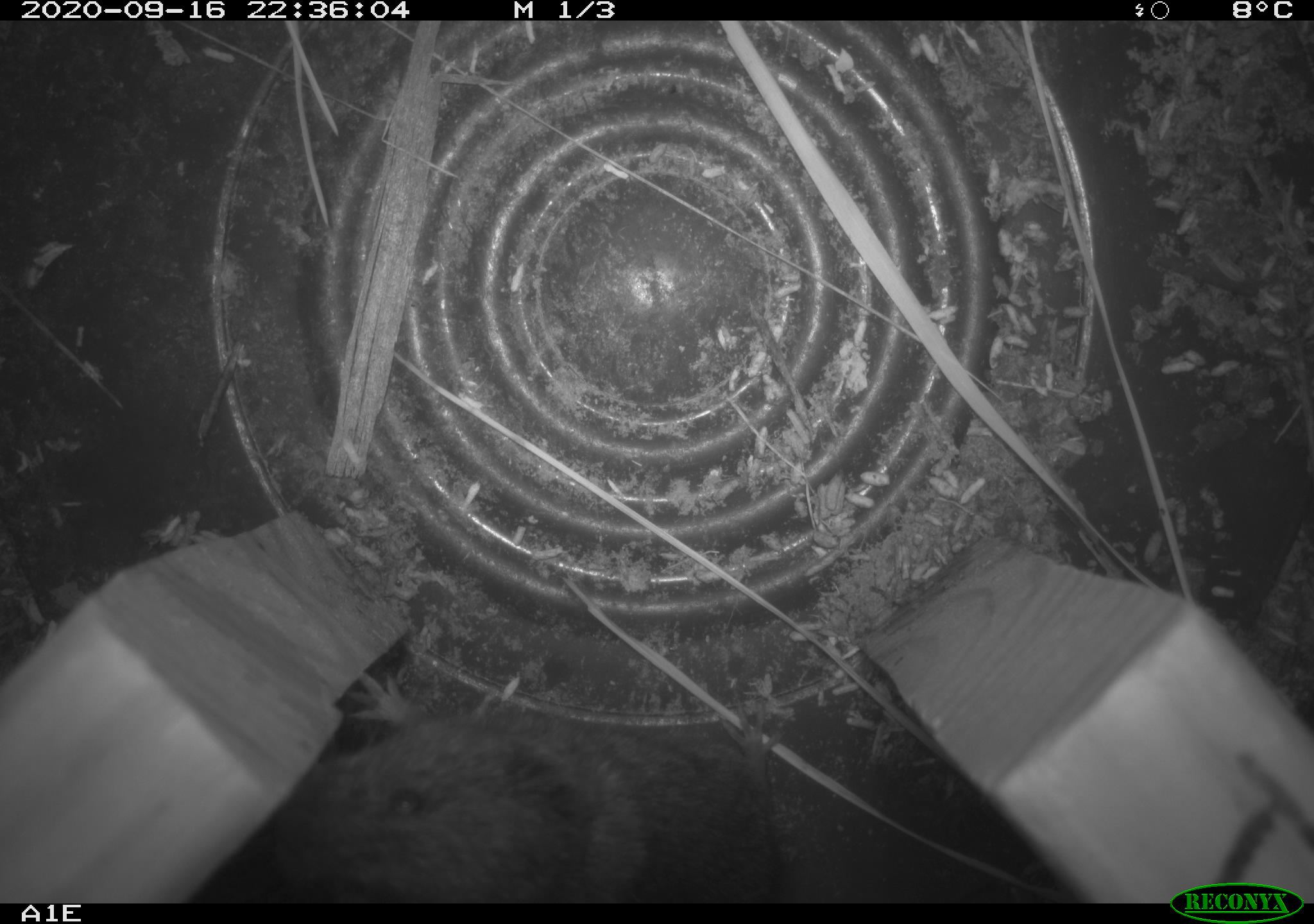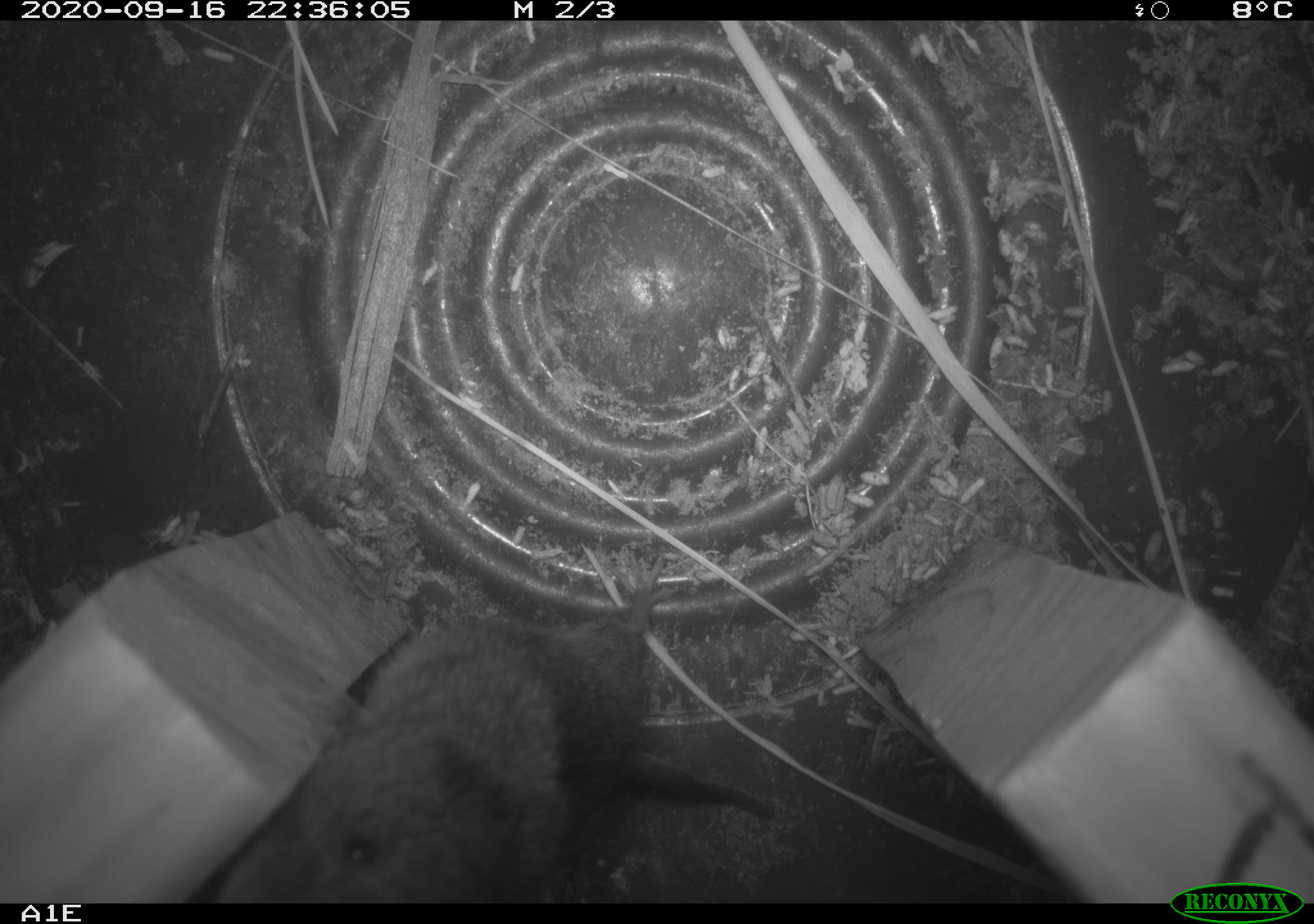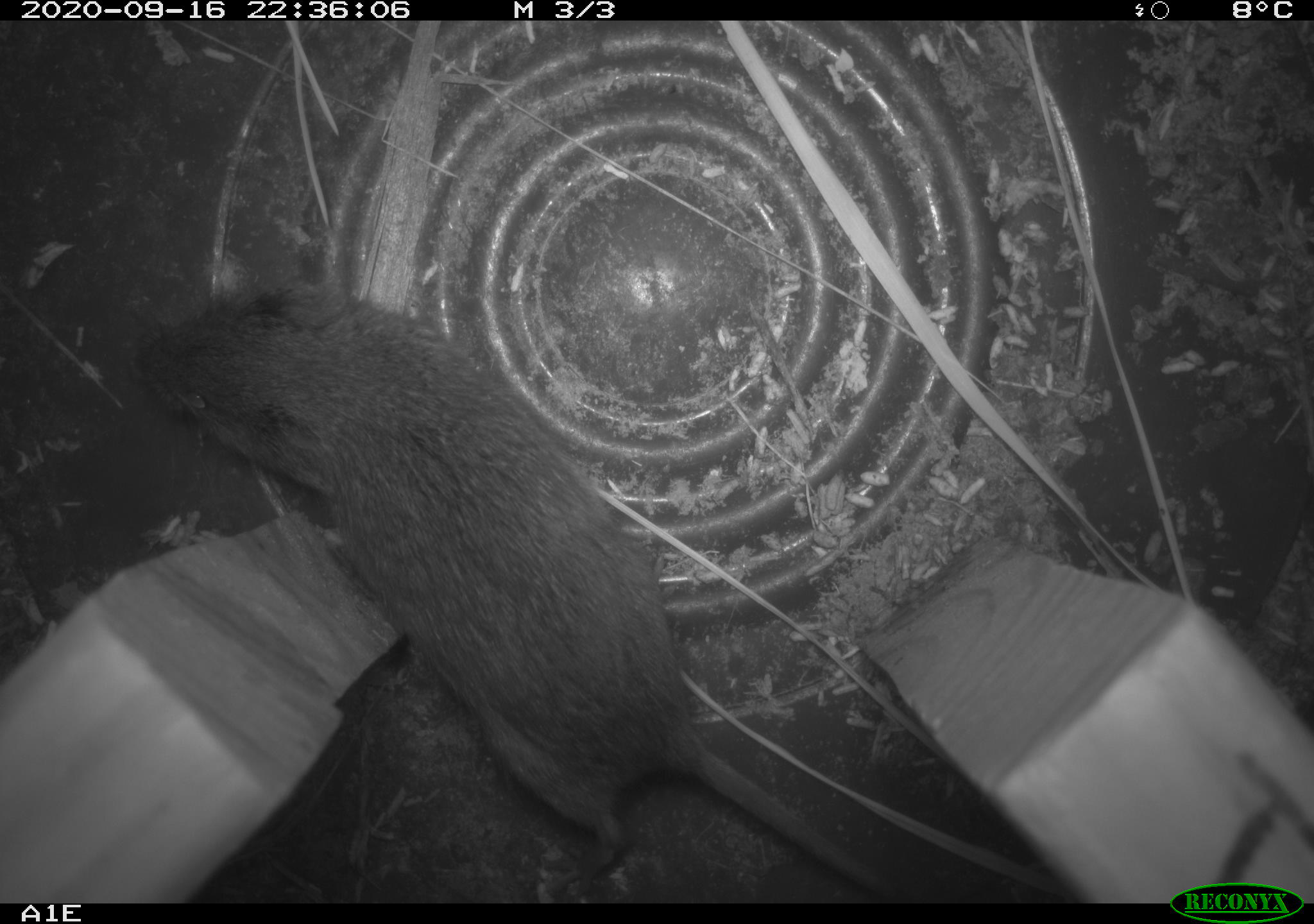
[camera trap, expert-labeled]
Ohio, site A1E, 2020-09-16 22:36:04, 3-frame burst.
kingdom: Animalia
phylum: Chordata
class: Mammalia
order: Rodentia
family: Cricetidae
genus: Microtus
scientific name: Microtus pennsylvanicus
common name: meadow vole